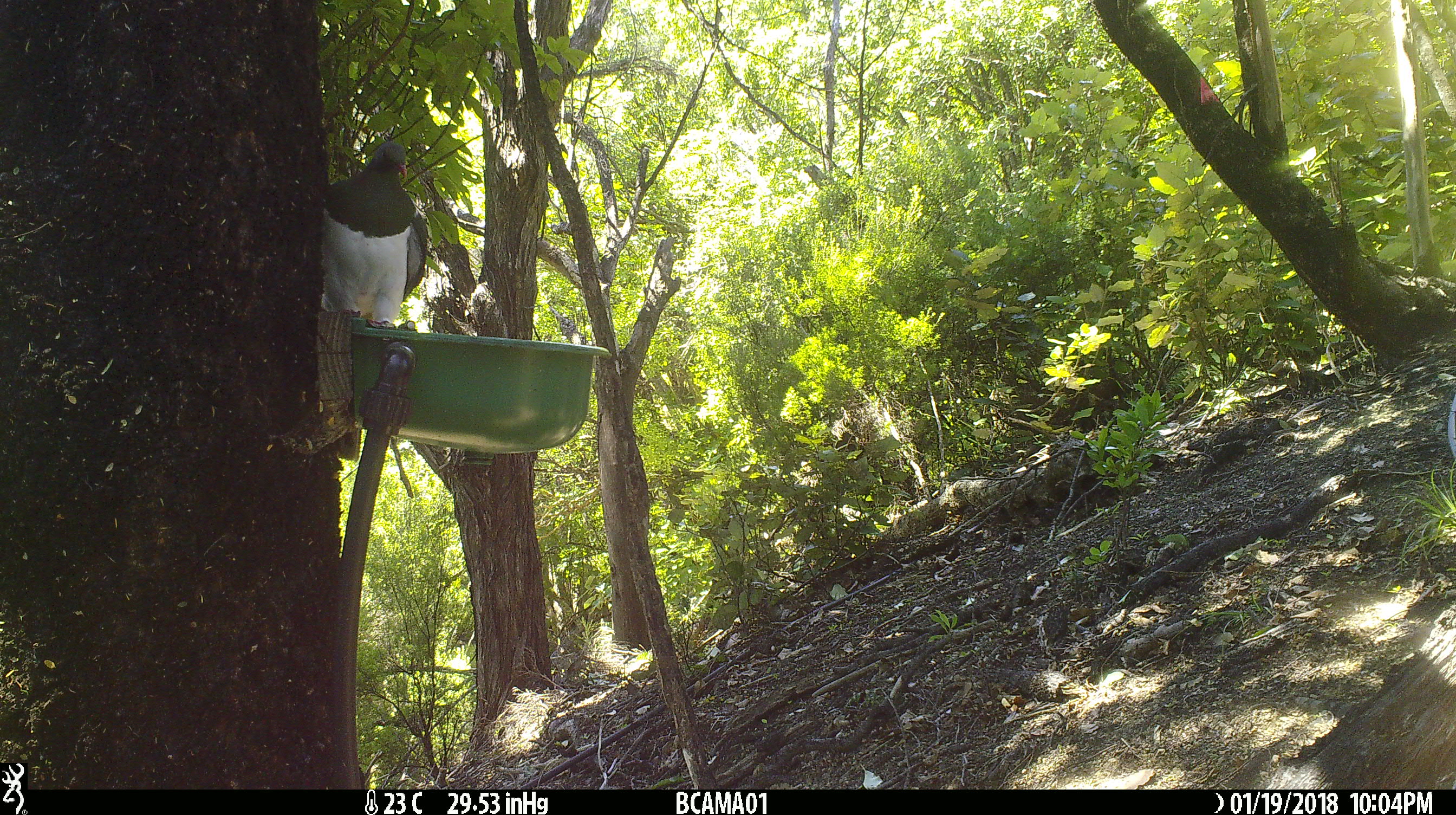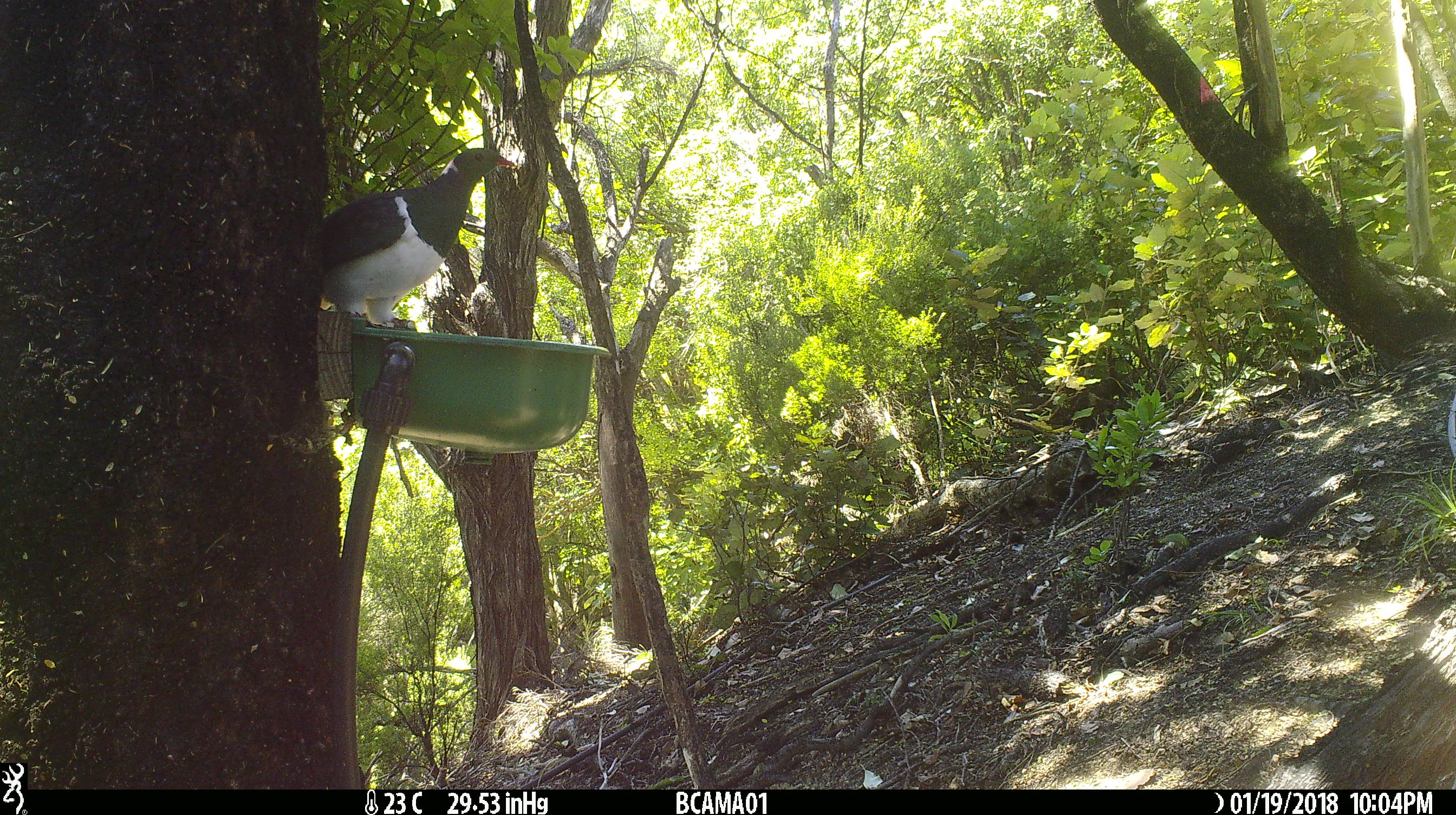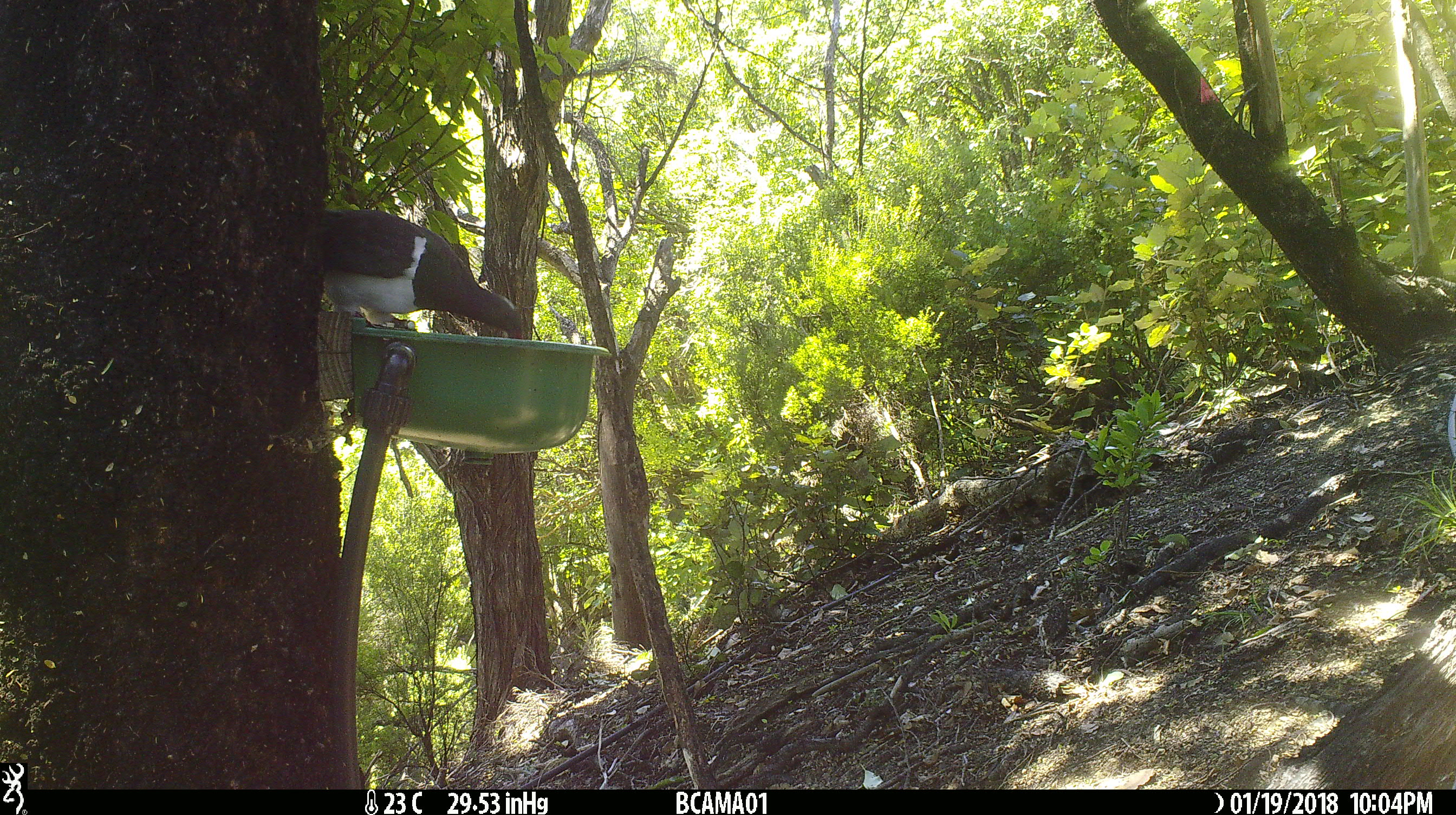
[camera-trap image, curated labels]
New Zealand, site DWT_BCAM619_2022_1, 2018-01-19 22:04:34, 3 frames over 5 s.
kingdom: Animalia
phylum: Chordata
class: Aves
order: Columbiformes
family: Columbidae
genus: Hemiphaga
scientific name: Hemiphaga novaeseelandiae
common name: new zealand pigeon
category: kereru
Kereru (new zealand pigeon) (Hemiphaga novaeseelandiae).